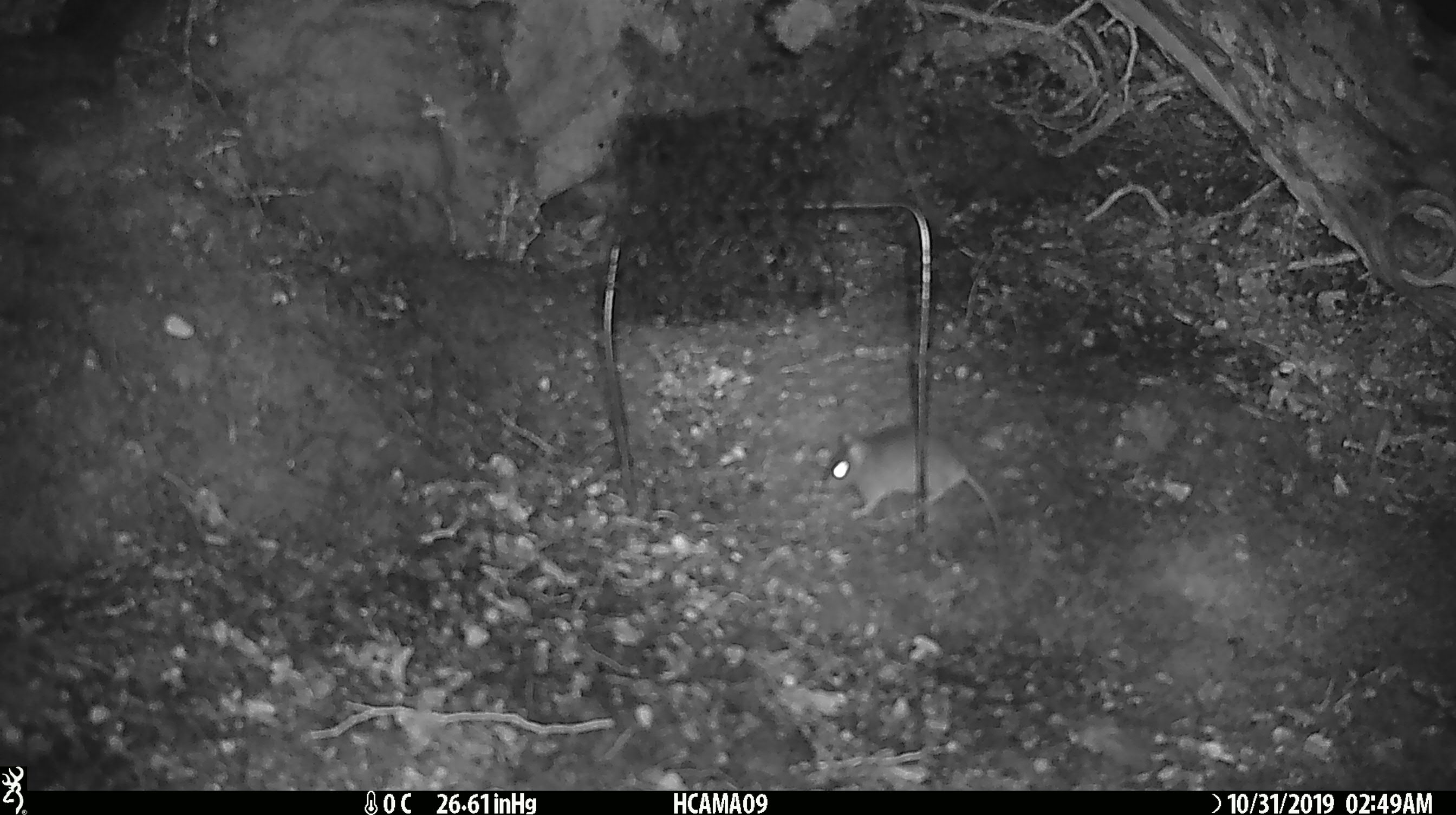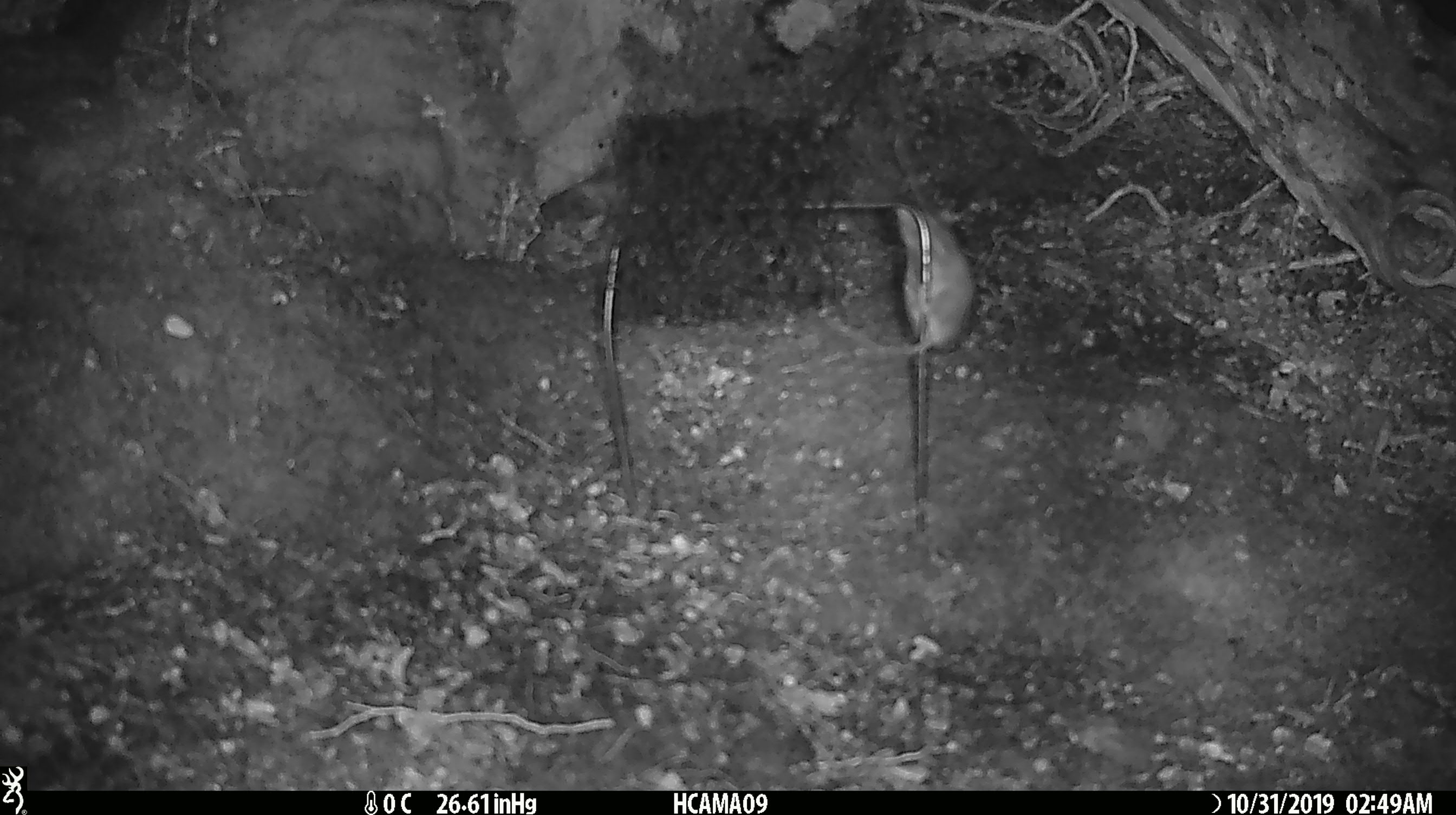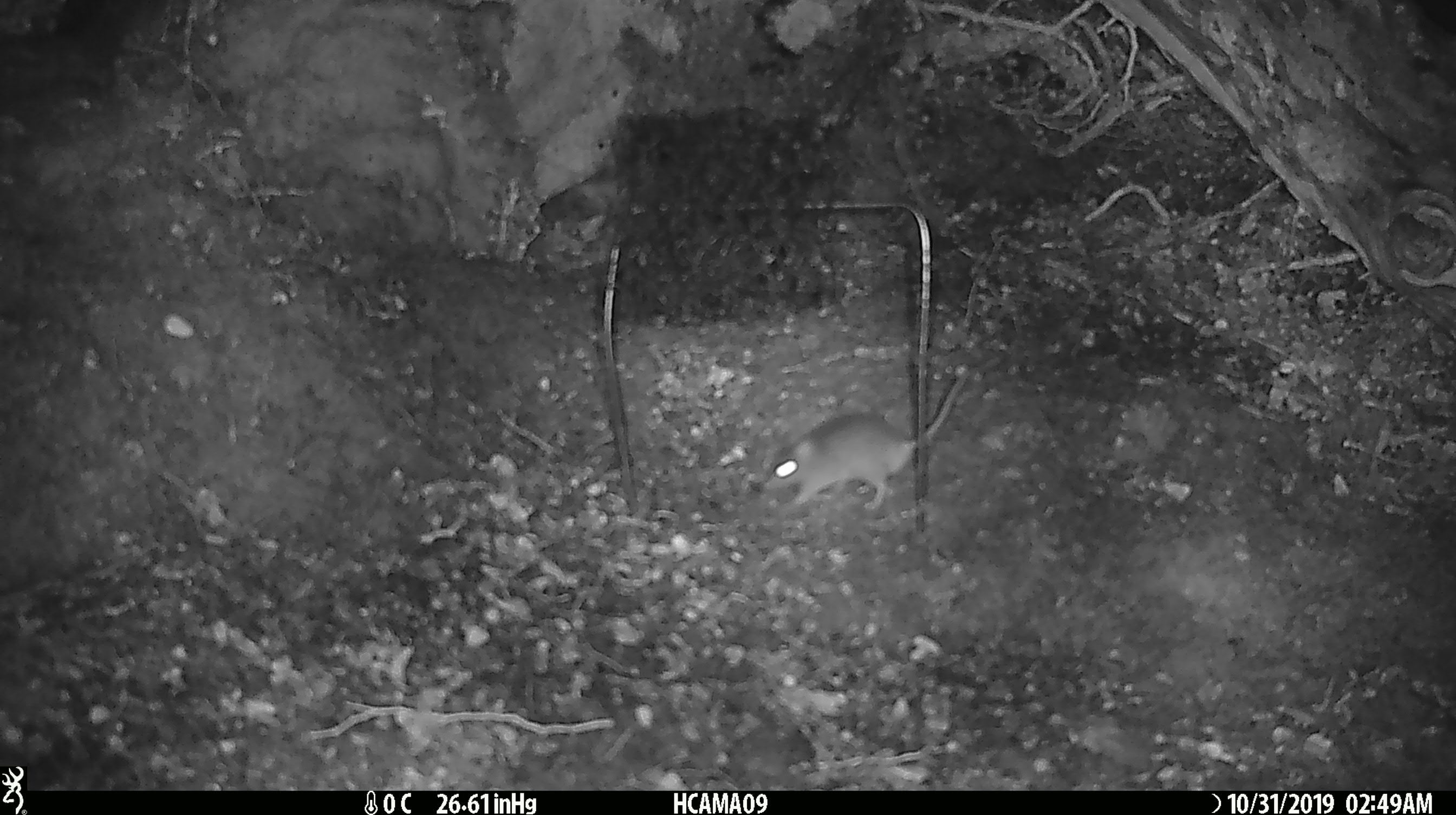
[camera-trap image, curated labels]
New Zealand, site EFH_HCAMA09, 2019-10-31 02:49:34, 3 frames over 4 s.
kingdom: Animalia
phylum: Chordata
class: Mammalia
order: Rodentia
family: Muridae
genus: Mus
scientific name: Mus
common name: mouse